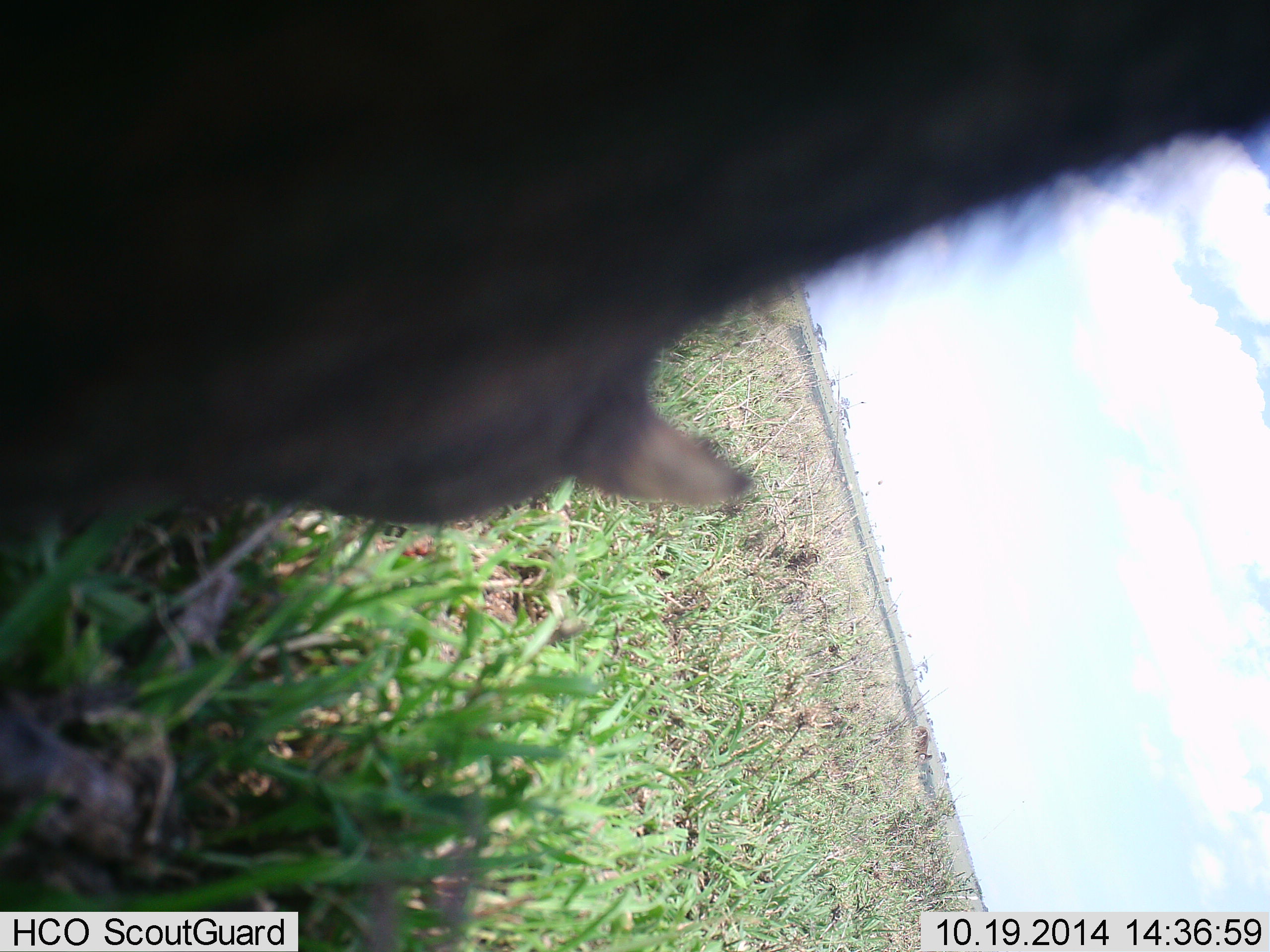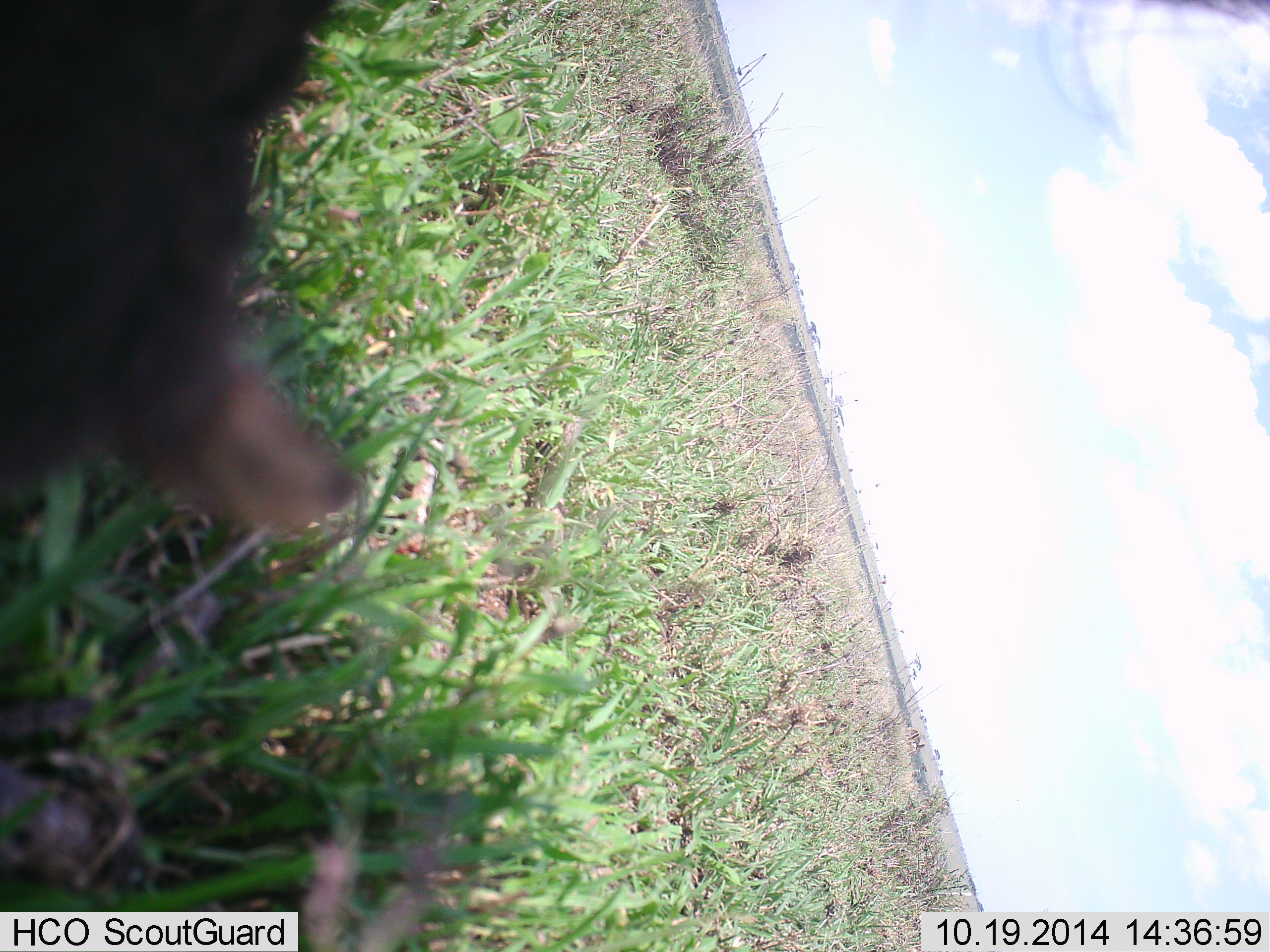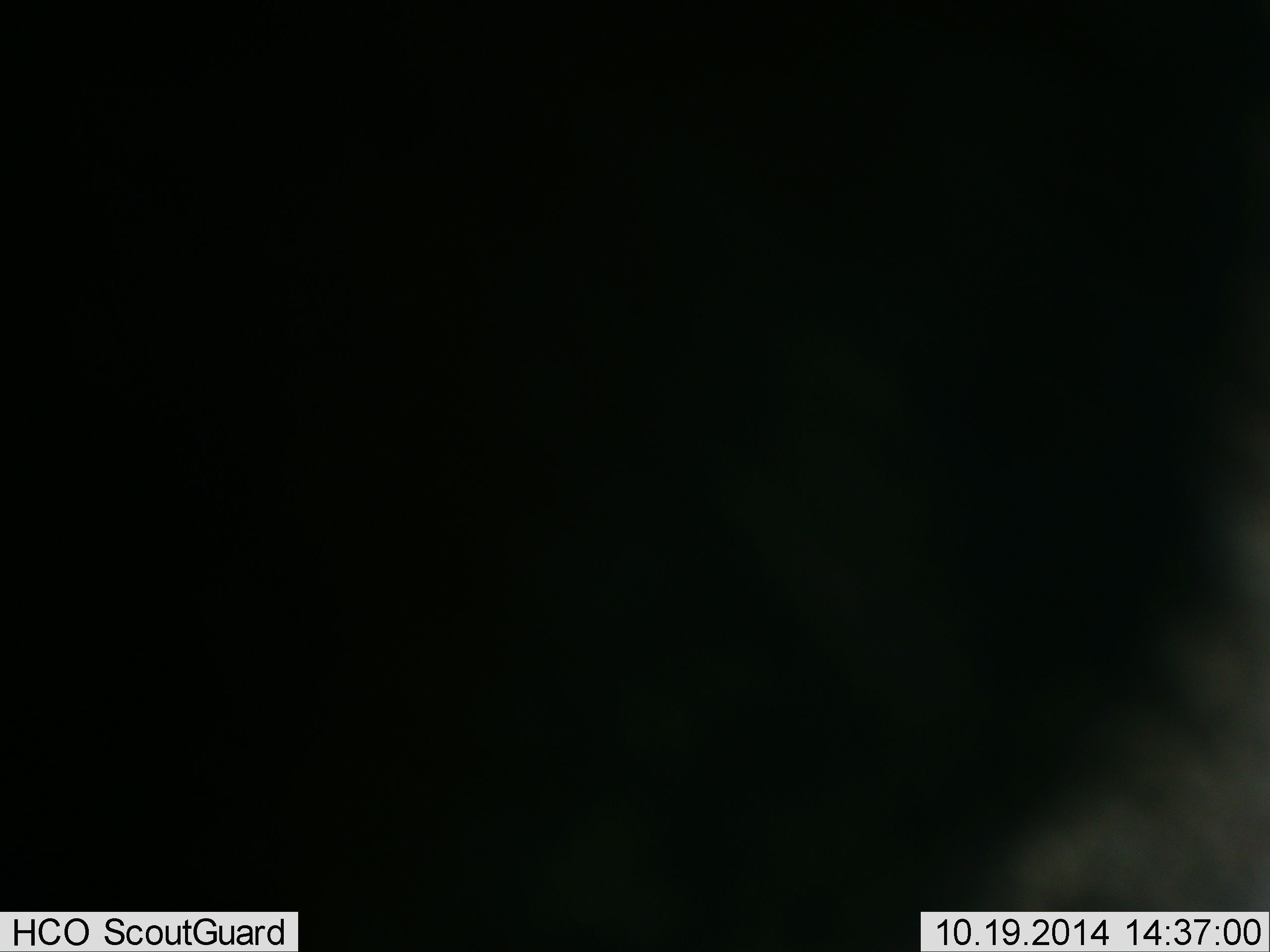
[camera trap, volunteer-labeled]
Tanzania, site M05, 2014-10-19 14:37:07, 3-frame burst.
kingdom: Animalia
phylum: Chordata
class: Mammalia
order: Artiodactyla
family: Bovidae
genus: Connochaetes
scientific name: Connochaetes taurinus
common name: blue wildebeest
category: wildebeest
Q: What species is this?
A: Wildebeest (blue wildebeest) (Connochaetes taurinus).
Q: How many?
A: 1.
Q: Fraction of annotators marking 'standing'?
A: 0%.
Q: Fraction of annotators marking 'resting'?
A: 0%.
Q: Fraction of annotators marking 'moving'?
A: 50%.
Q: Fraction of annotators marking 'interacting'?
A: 0%.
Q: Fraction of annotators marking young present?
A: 0%.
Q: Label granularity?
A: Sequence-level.